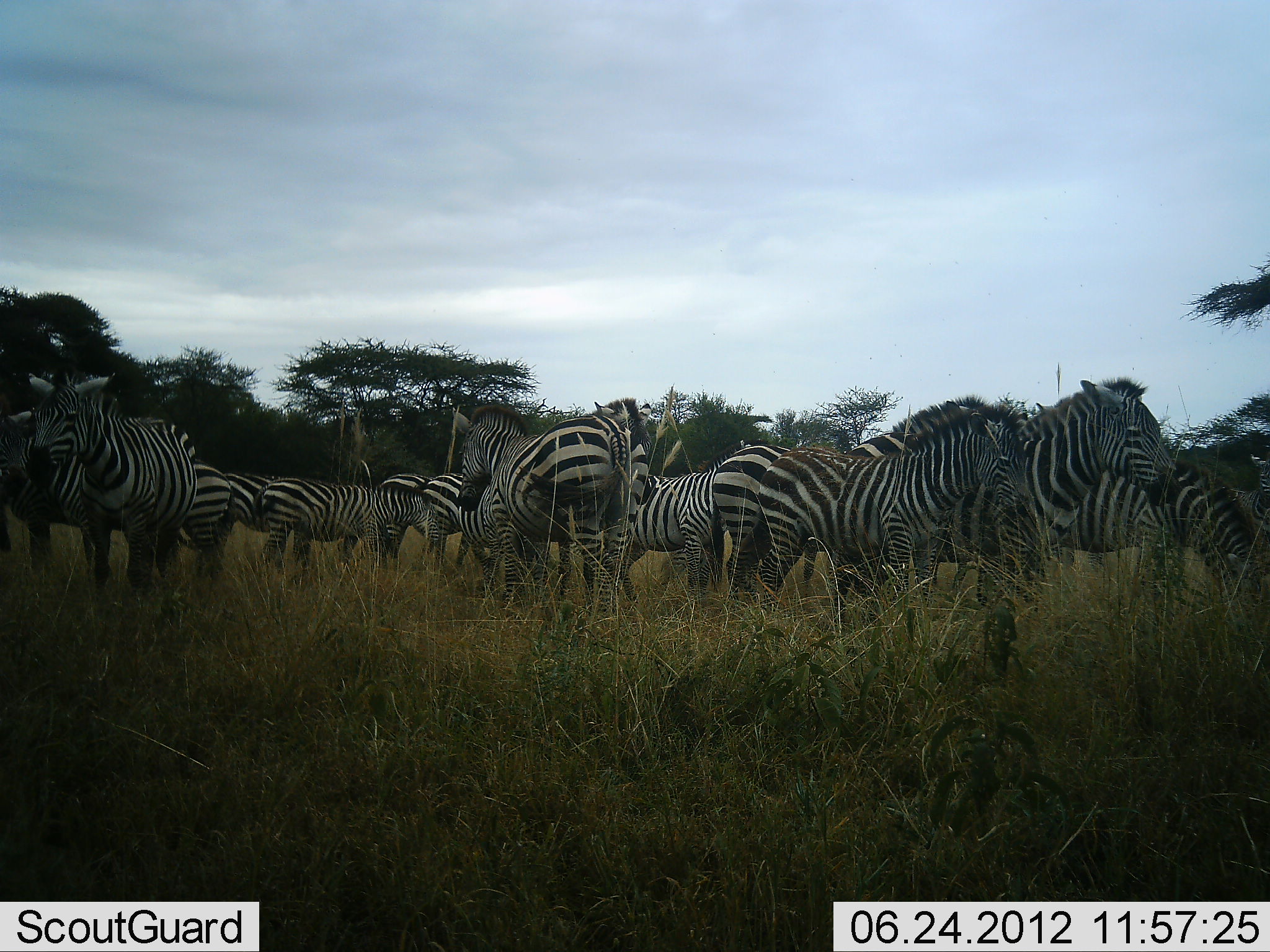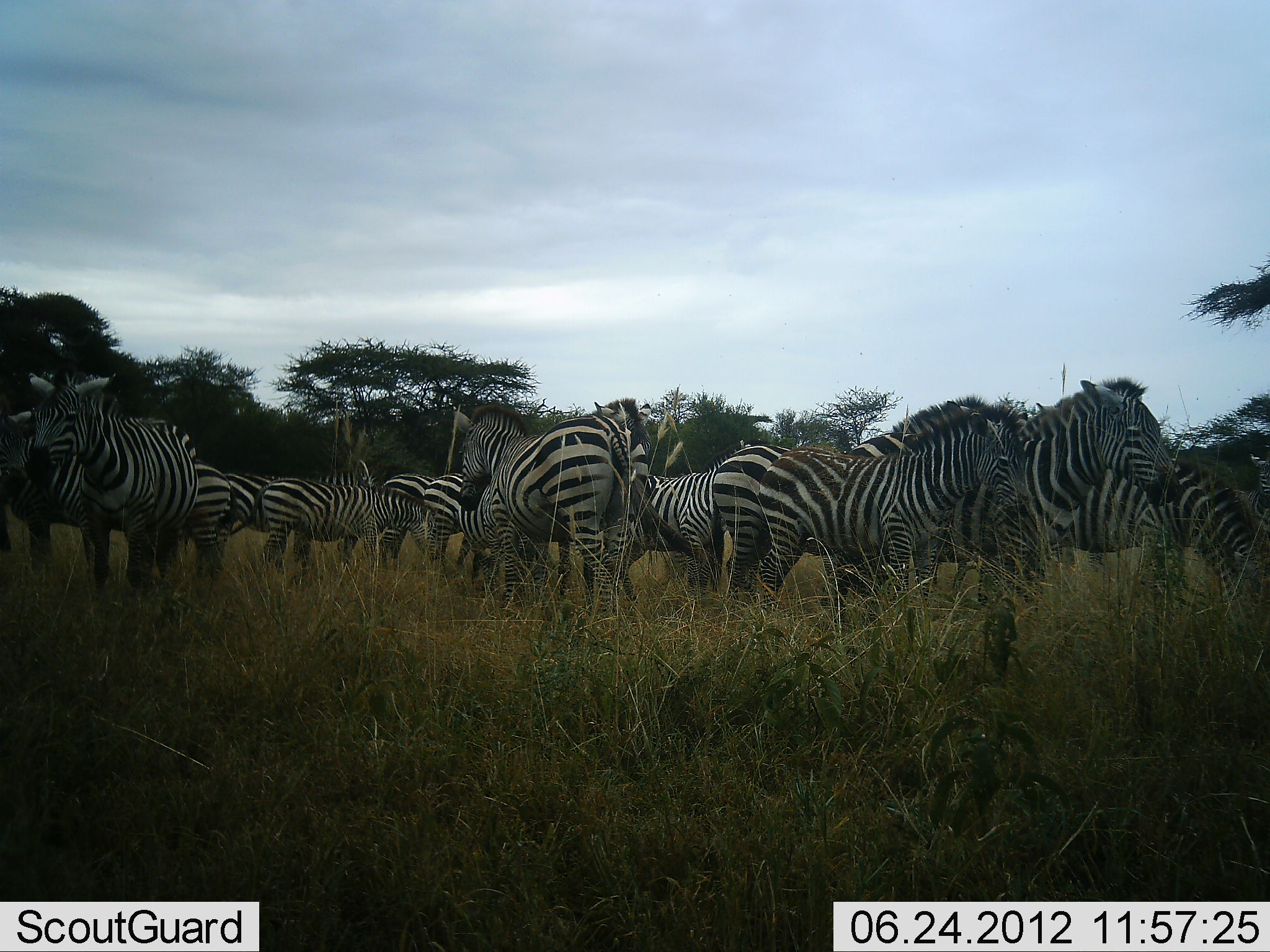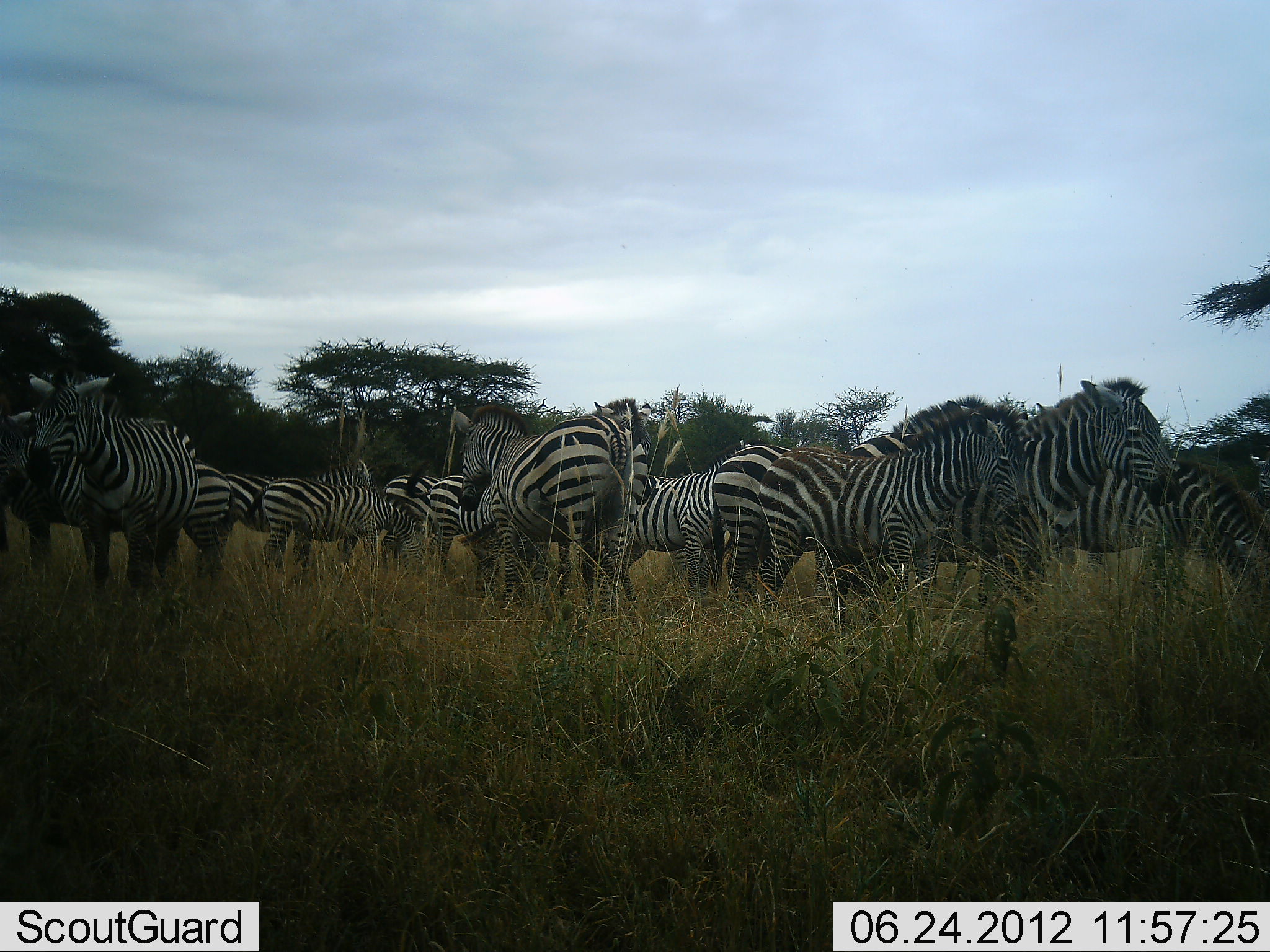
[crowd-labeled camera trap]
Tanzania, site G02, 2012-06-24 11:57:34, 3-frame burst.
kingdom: Animalia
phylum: Chordata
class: Mammalia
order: Perissodactyla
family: Equidae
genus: Equus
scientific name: Equus quagga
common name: plains zebra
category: zebra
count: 11-50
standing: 100%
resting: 0%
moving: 10%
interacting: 10%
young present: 0%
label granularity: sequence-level